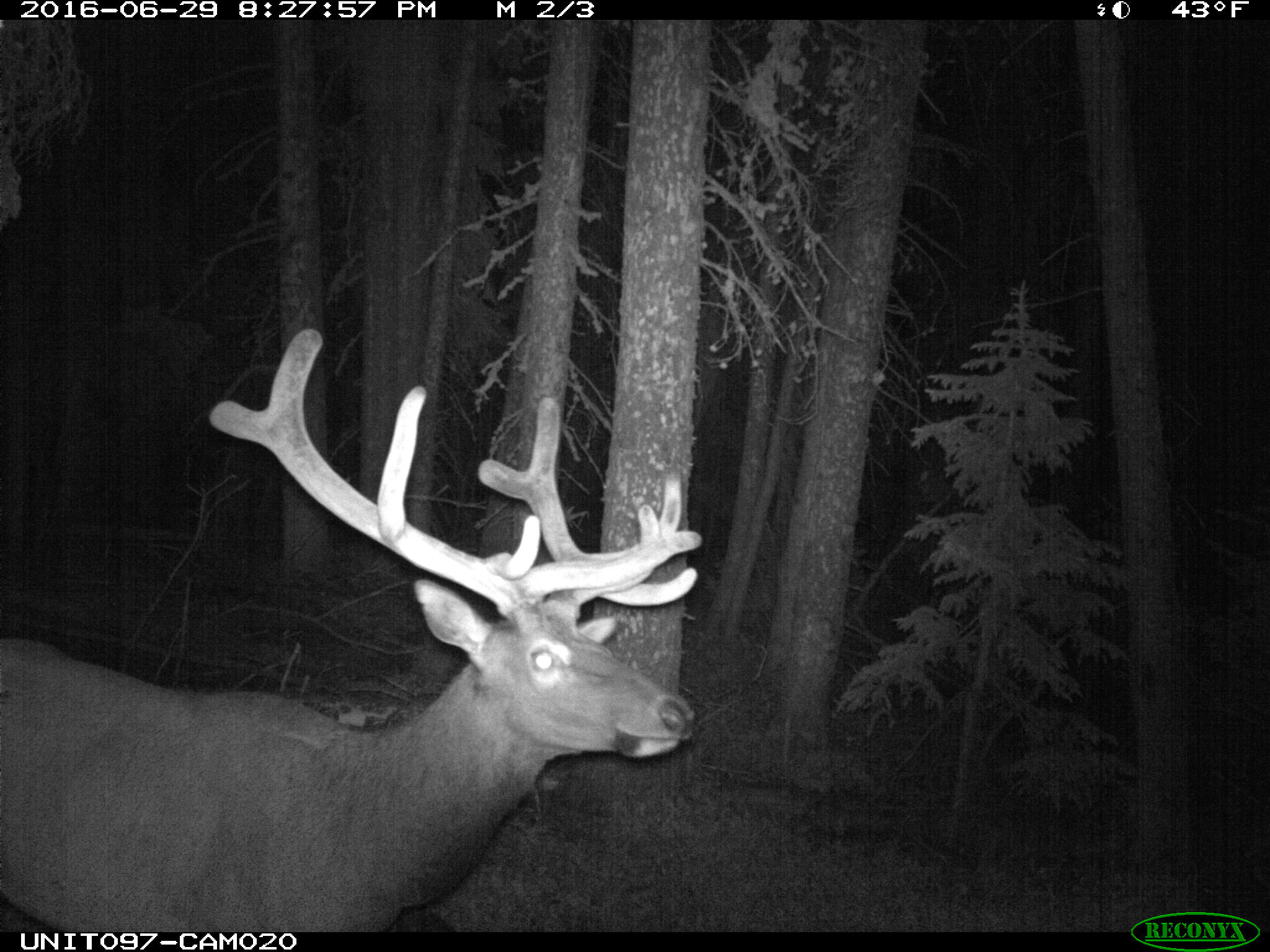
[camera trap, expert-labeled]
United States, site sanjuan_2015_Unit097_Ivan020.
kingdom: Animalia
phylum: Chordata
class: Mammalia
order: Artiodactyla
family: Cervidae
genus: Cervus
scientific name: Cervus elaphus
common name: red deer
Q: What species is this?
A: Cervus elaphus (red deer).